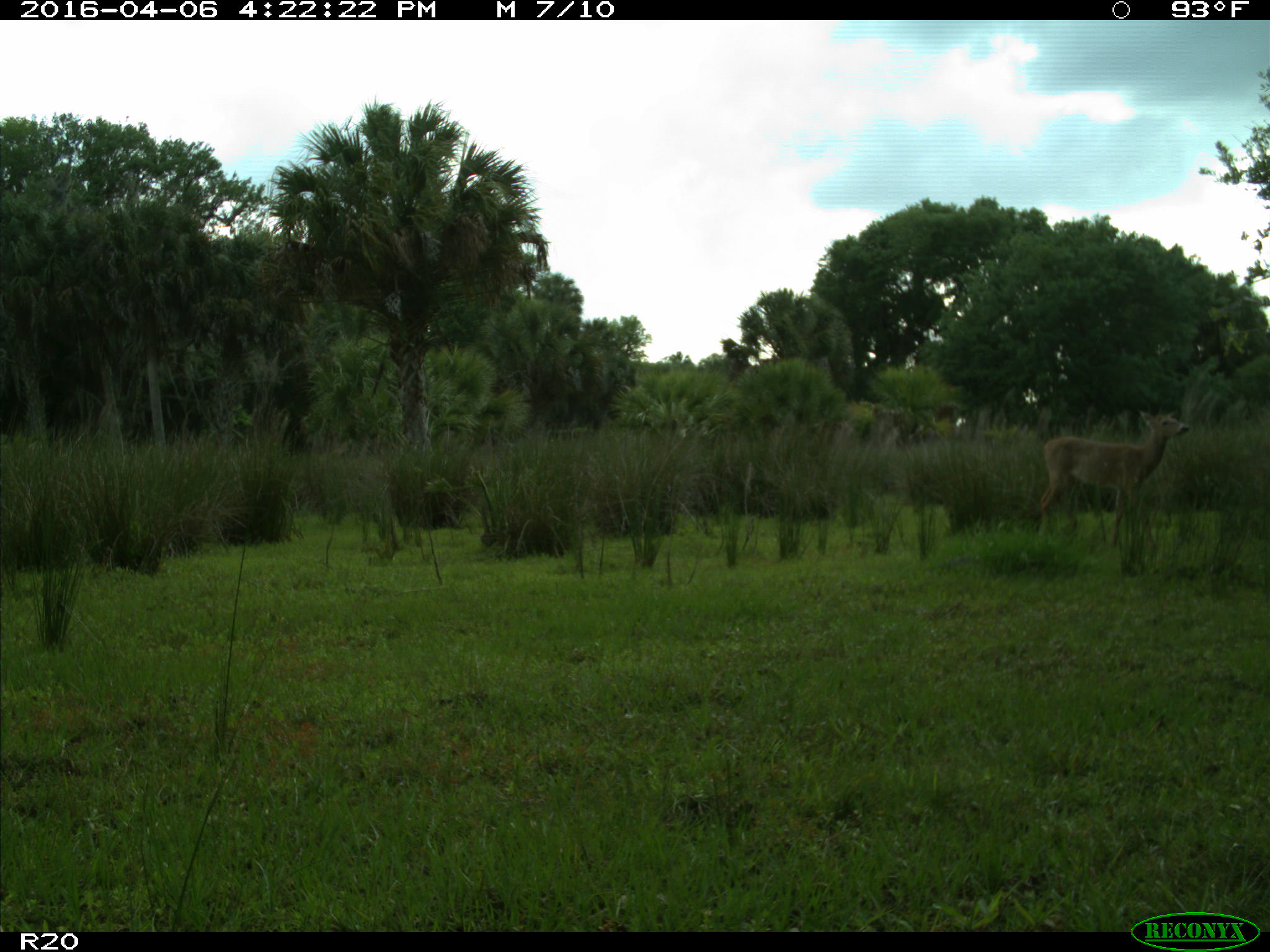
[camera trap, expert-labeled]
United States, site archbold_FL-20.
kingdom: Animalia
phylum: Chordata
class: Mammalia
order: Artiodactyla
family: Cervidae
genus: Odocoileus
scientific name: Odocoileus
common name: deer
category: unidentified deer